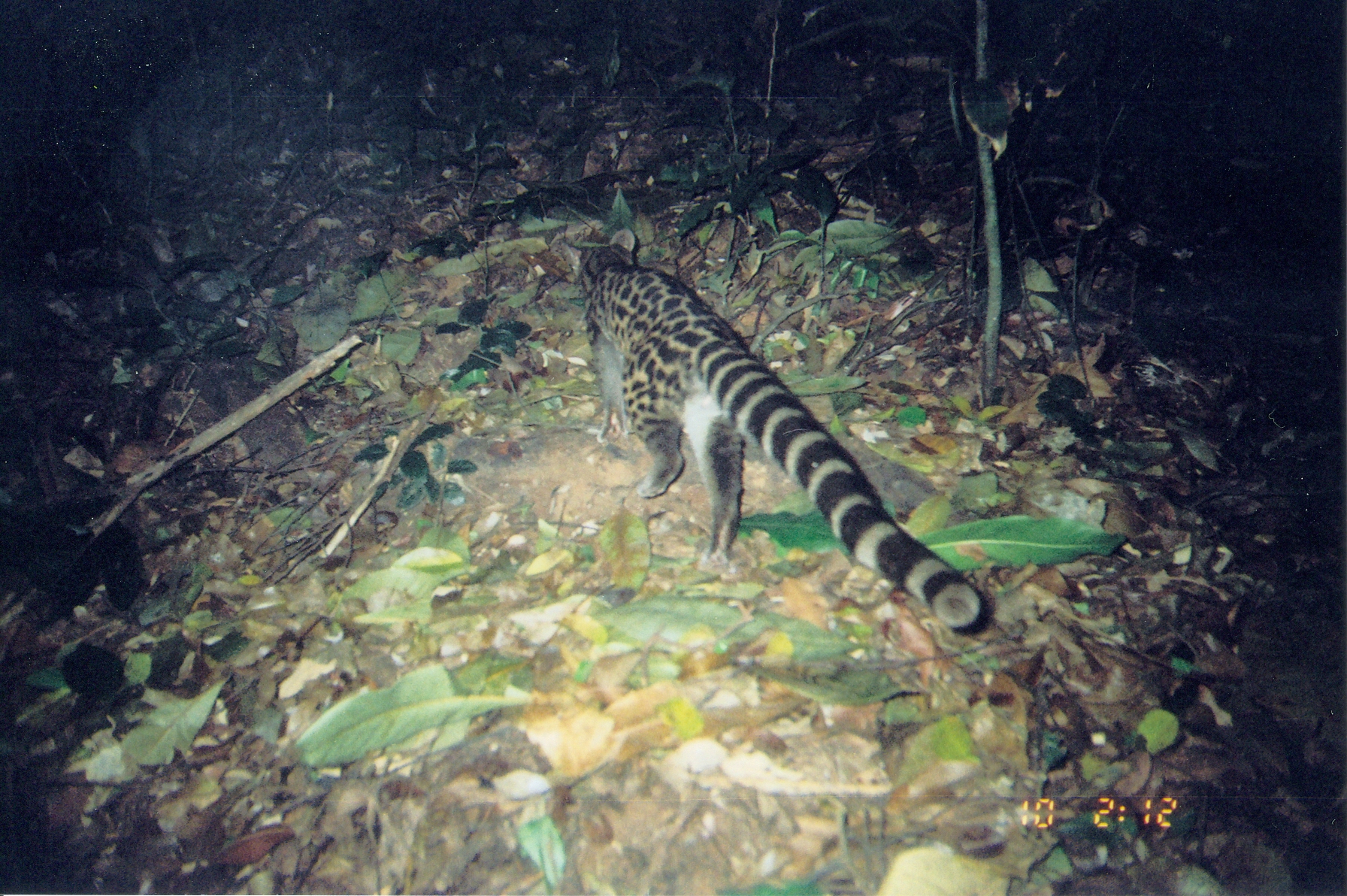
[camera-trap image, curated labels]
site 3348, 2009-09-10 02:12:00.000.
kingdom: Animalia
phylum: Chordata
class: Mammalia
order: Carnivora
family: Viverridae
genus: Genetta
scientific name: Genetta servalina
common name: servaline genet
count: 1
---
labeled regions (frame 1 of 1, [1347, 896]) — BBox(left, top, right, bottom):
genetta servalina: BBox(560, 224, 980, 625)